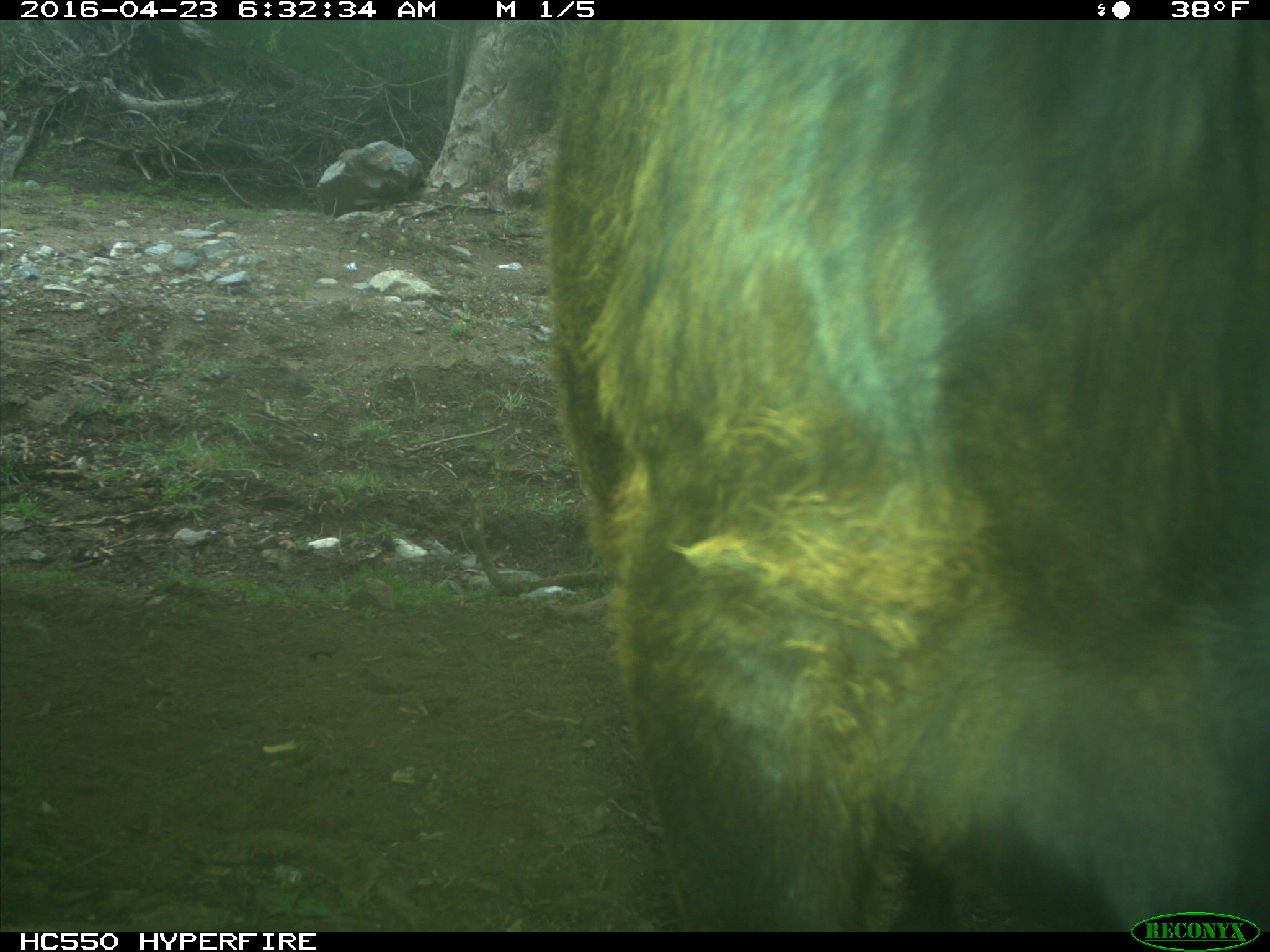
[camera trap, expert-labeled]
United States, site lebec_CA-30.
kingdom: Animalia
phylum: Chordata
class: Mammalia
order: Artiodactyla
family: Bovidae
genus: Bos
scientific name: Bos taurus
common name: domestic cow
Bos taurus (domestic cow).